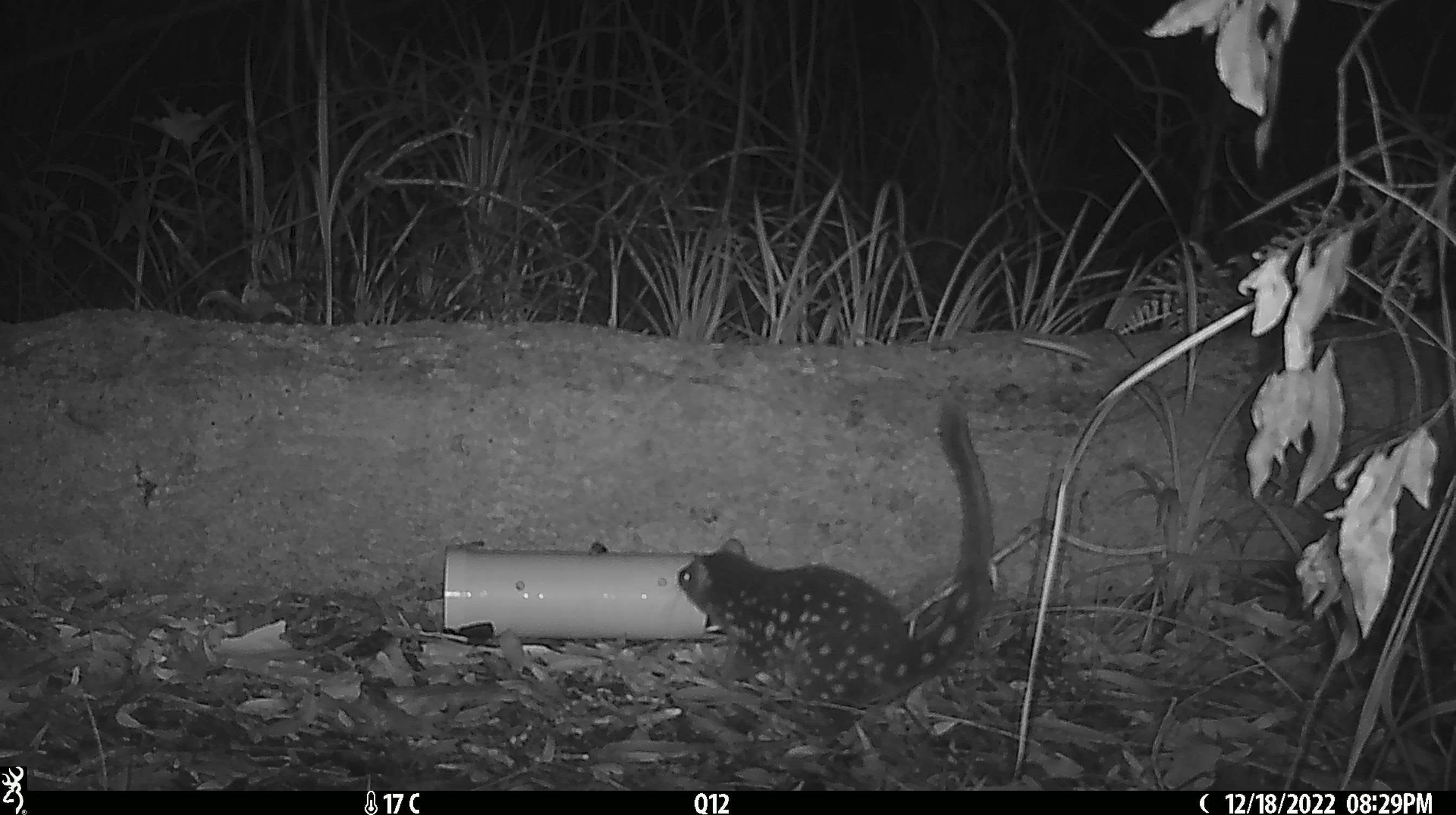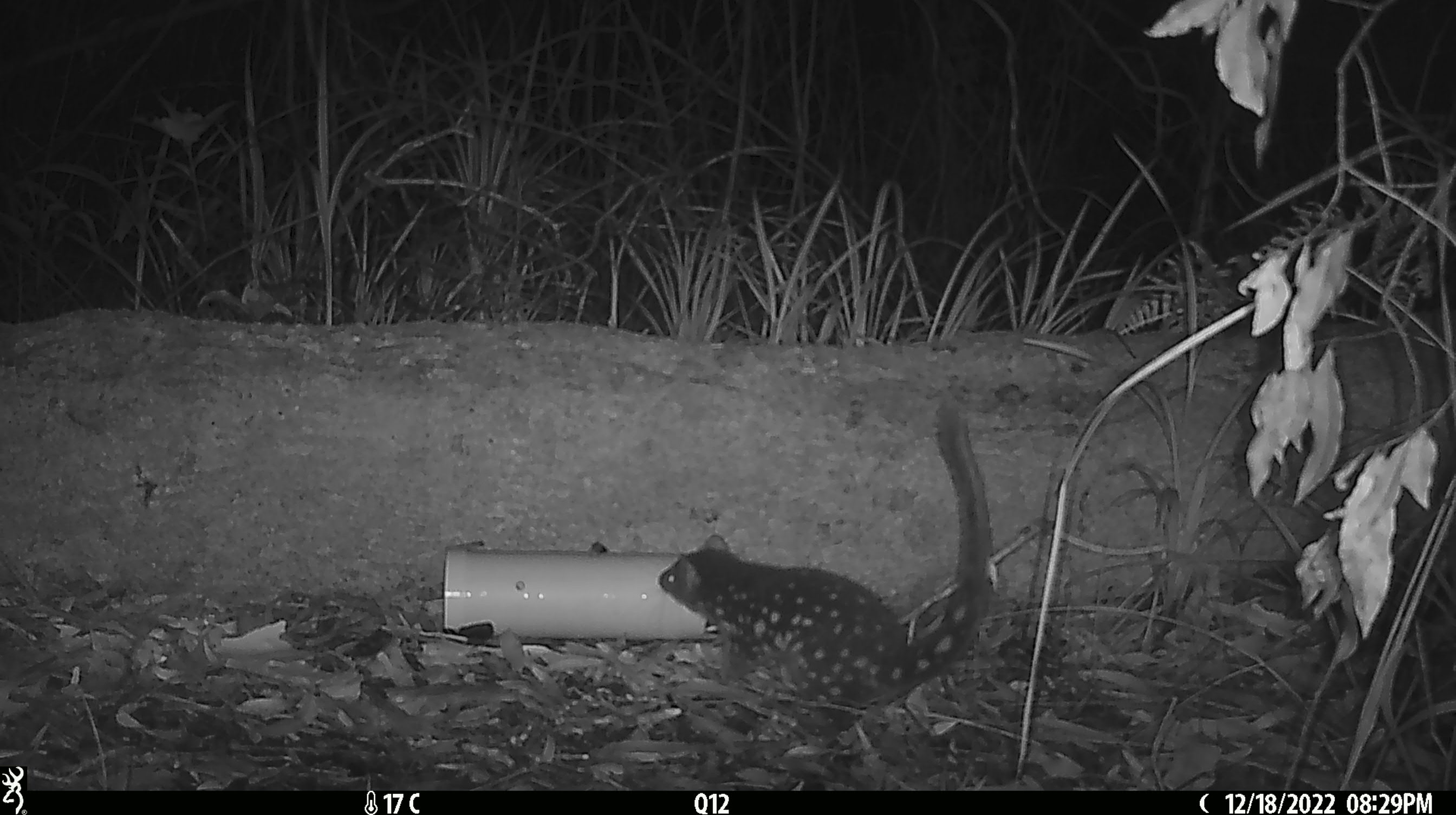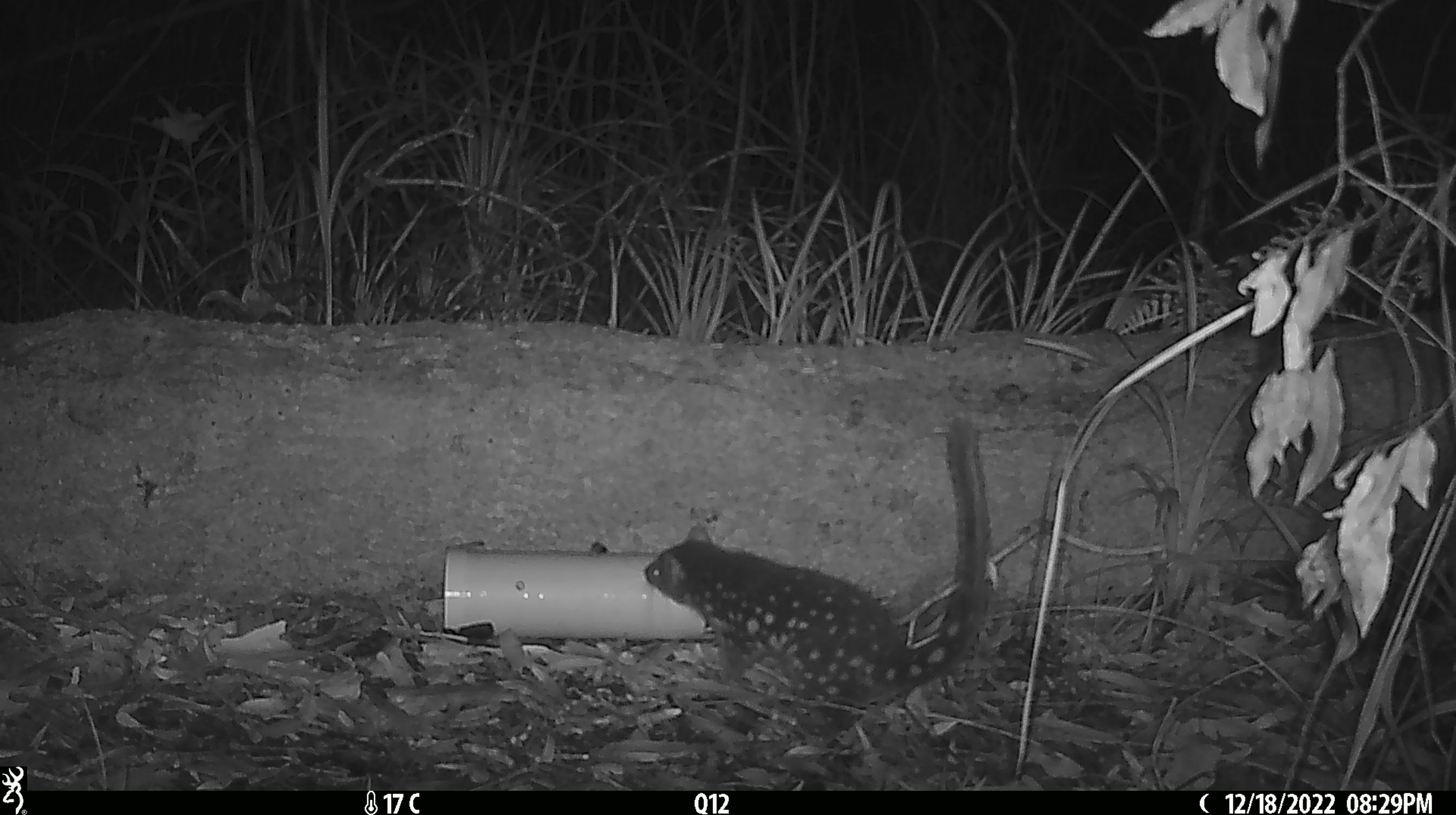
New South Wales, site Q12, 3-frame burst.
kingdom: Animalia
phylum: Chordata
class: Mammalia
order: Dasyuromorphia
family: Dasyuridae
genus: Dasyurus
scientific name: Dasyurus maculatus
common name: spotted-tailed quoll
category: quoll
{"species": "quoll (spotted-tailed quoll) (Dasyurus maculatus)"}